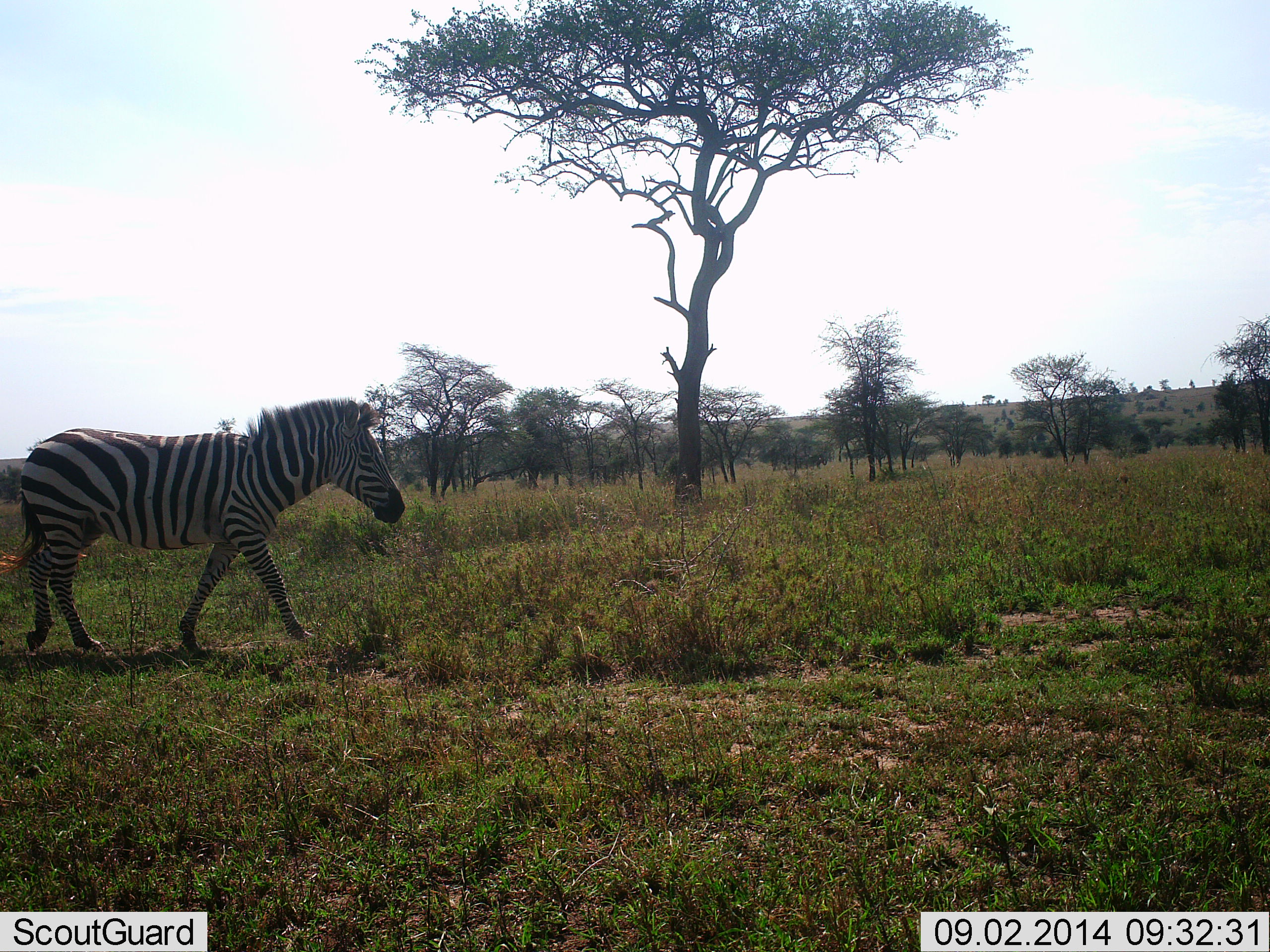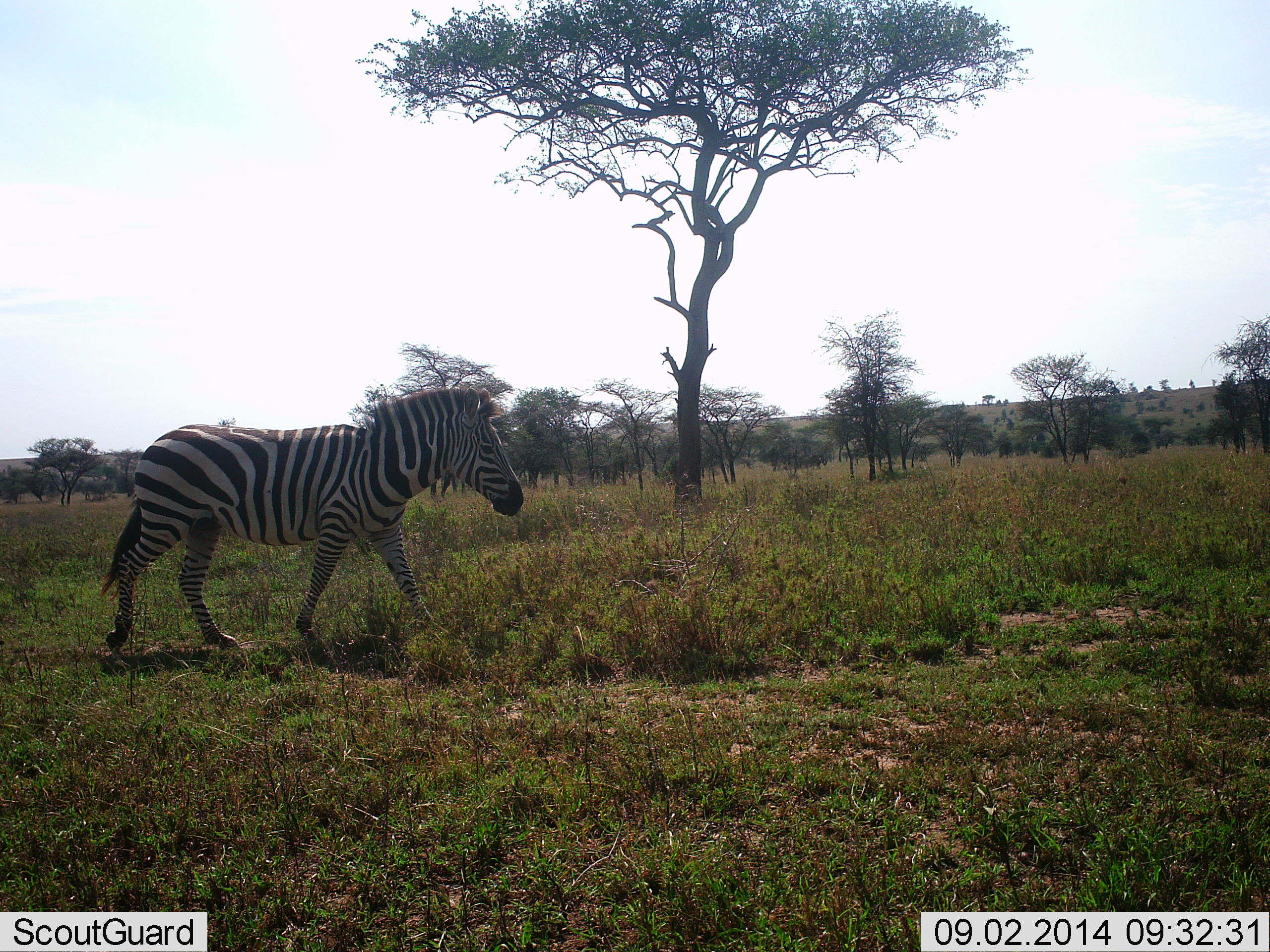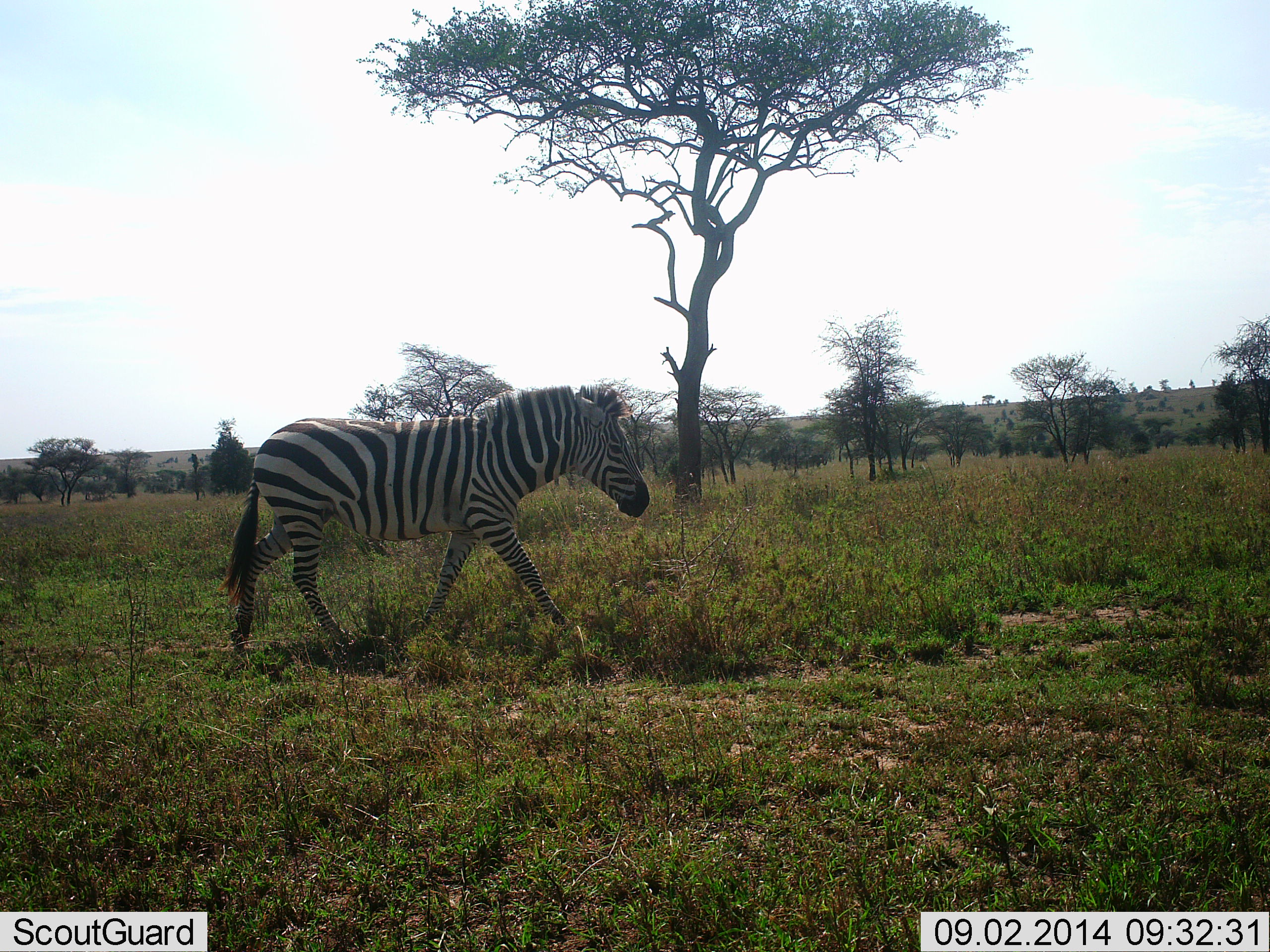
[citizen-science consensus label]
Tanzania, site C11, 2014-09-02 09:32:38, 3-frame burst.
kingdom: Animalia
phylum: Chordata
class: Mammalia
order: Perissodactyla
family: Equidae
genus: Equus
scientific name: Equus quagga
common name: plains zebra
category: zebra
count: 1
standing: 0%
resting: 0%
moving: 100%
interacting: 0%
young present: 0%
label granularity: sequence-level